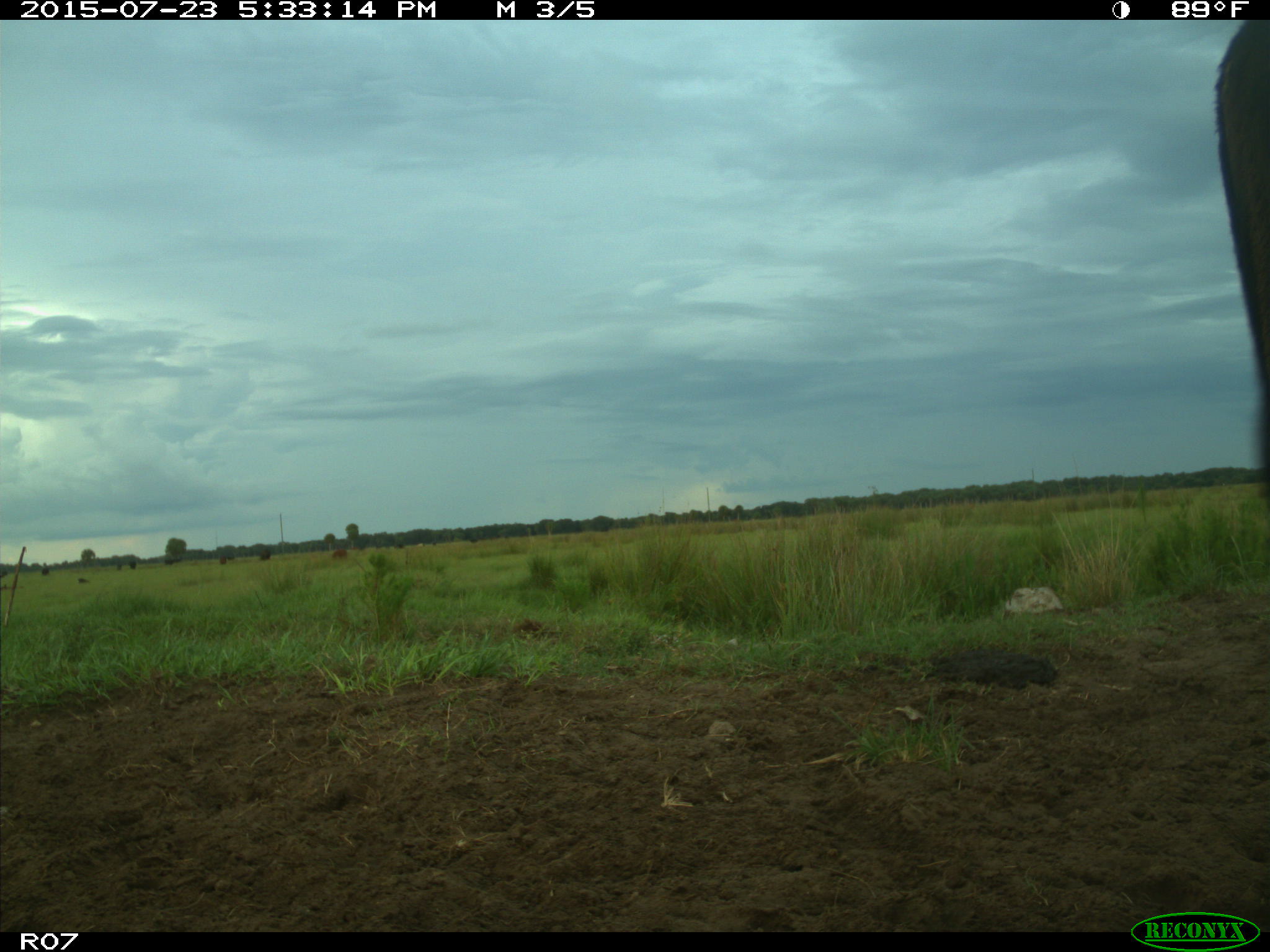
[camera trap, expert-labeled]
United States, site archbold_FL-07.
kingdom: Animalia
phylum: Chordata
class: Mammalia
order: Artiodactyla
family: Bovidae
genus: Bos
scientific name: Bos taurus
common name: domestic cow